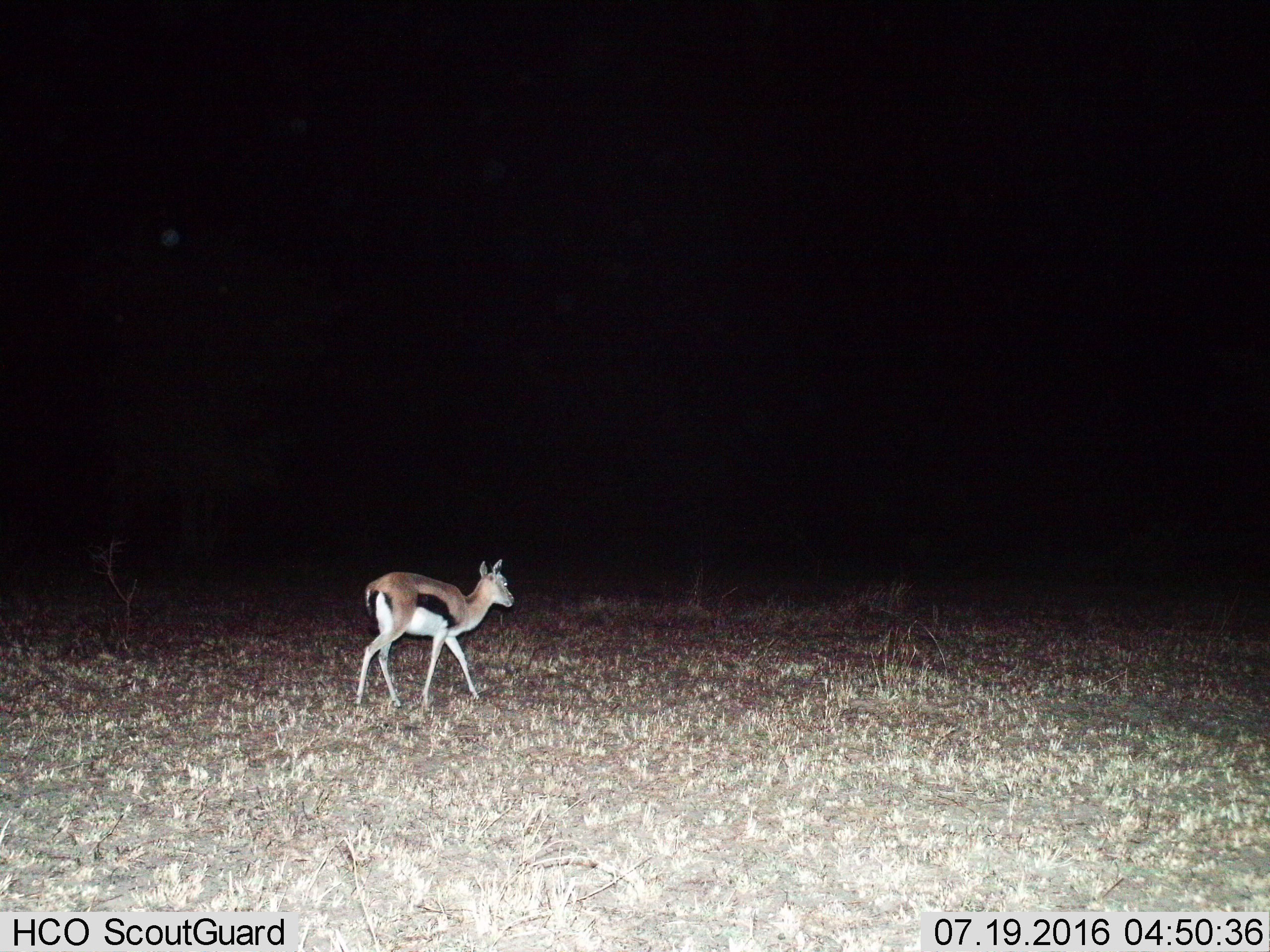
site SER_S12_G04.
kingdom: Animalia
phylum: Chordata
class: Mammalia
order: Artiodactyla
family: Bovidae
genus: Eudorcas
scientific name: Eudorcas thomsonii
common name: thomson's gazelle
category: gazellethomsons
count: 1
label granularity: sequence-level